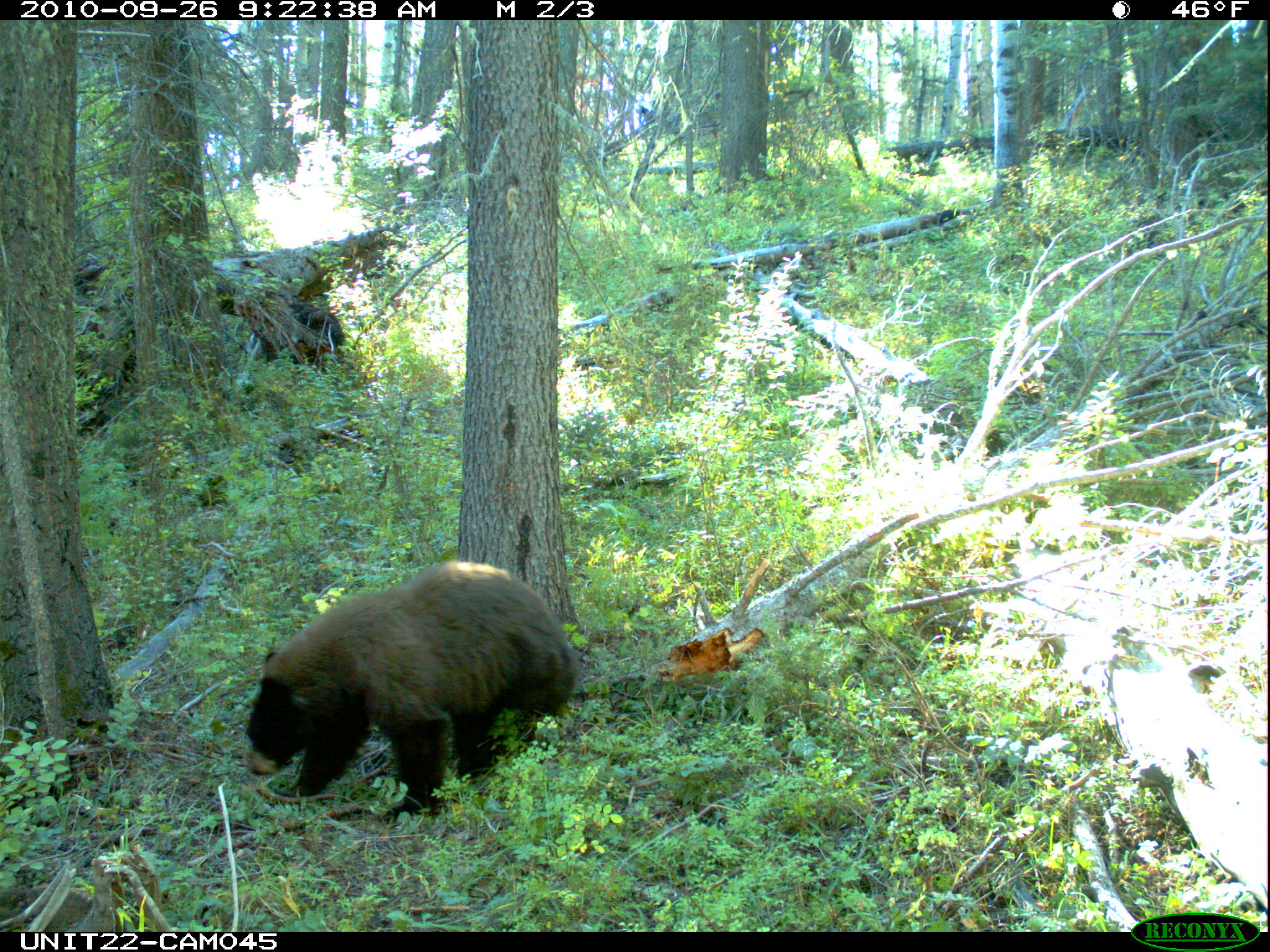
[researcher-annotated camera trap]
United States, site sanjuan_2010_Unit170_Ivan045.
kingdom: Animalia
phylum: Chordata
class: Mammalia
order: Carnivora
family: Ursidae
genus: Ursus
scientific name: Ursus americanus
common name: american black bear